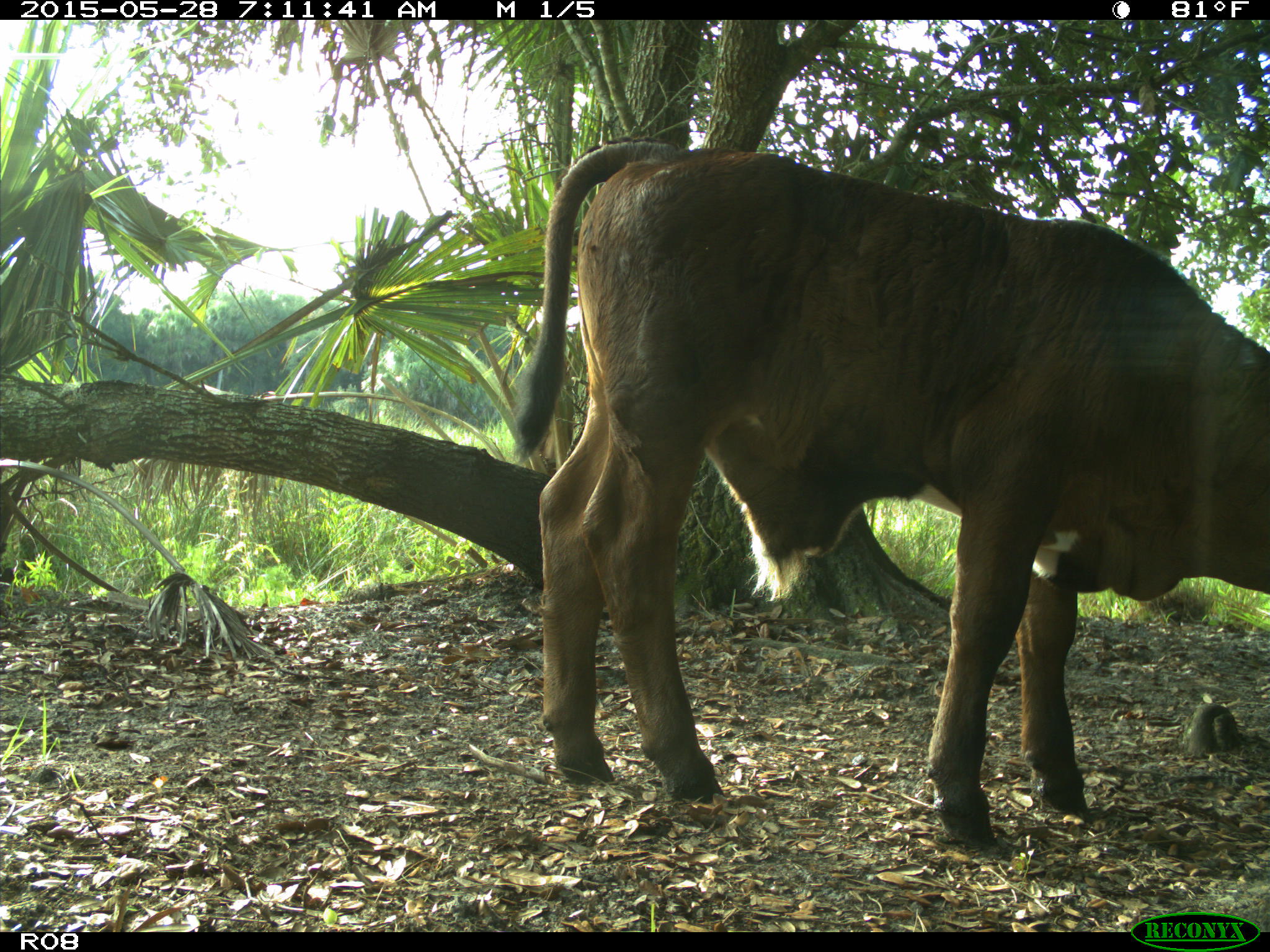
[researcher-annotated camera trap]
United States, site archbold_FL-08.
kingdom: Animalia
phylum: Chordata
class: Mammalia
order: Artiodactyla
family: Bovidae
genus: Bos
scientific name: Bos taurus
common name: domestic cow